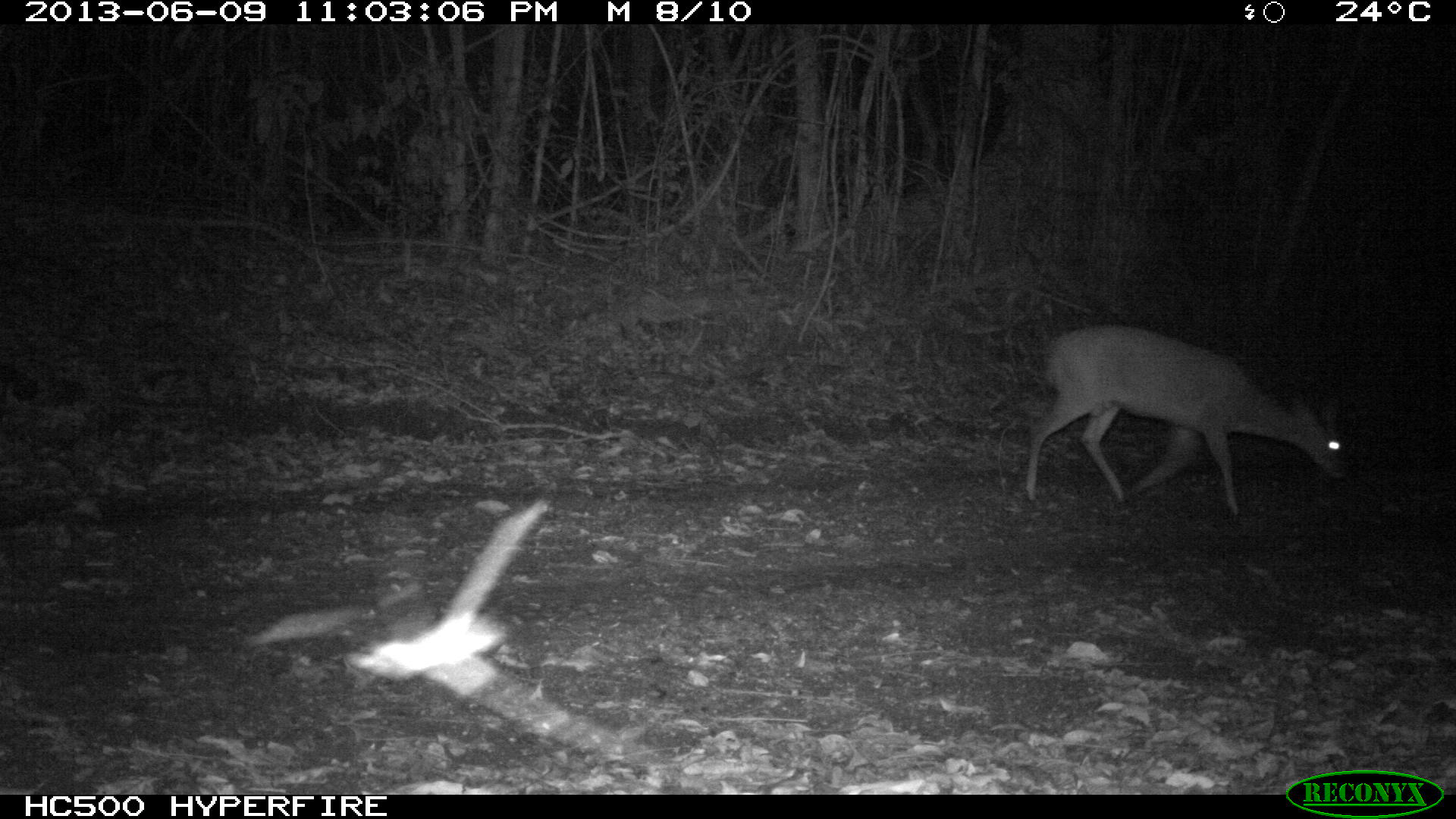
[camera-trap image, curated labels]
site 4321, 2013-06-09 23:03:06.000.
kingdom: Animalia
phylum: Chordata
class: Mammalia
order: Artiodactyla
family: Cervidae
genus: Mazama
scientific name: Mazama temama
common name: central american red brocket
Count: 1.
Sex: male.